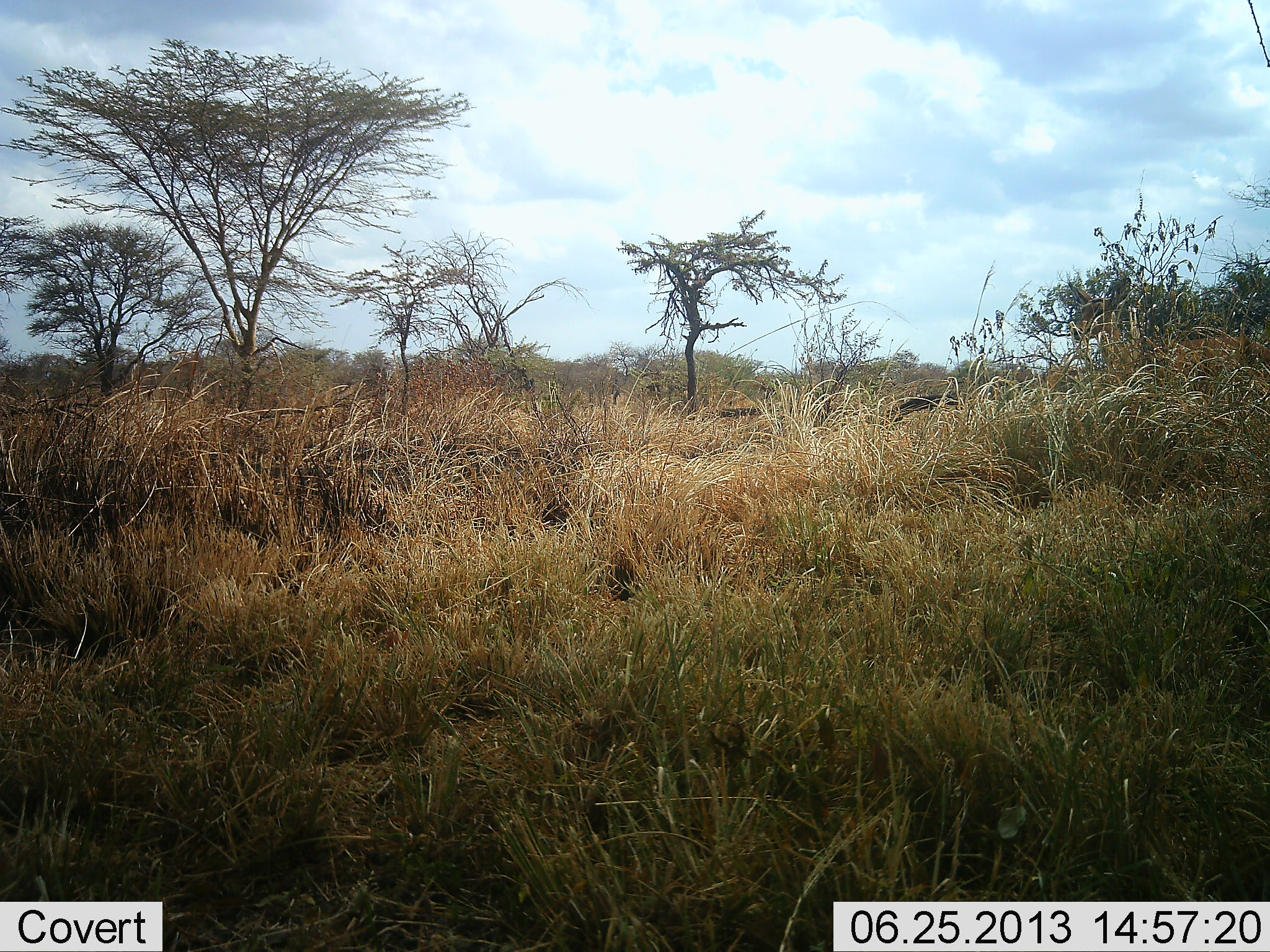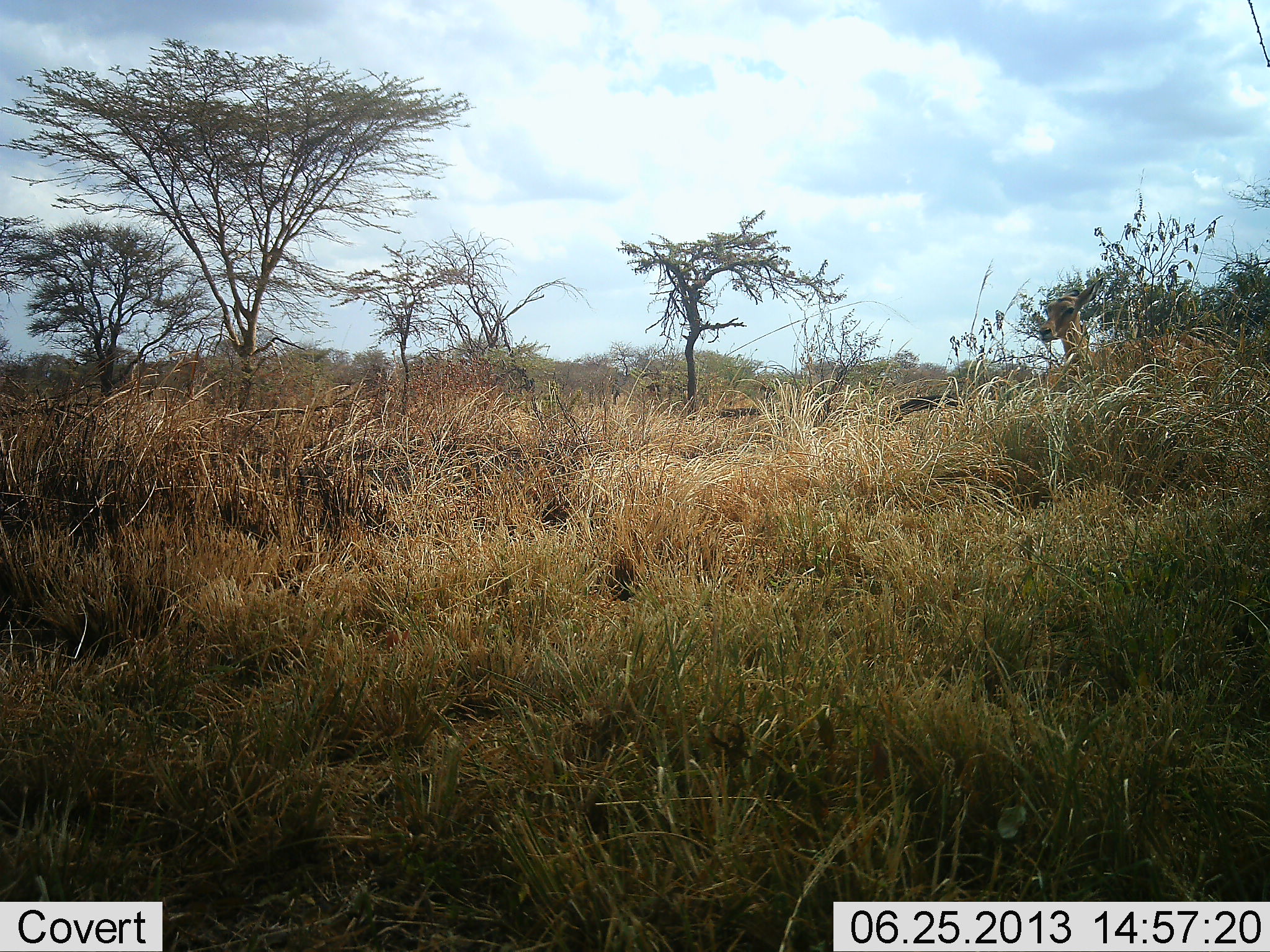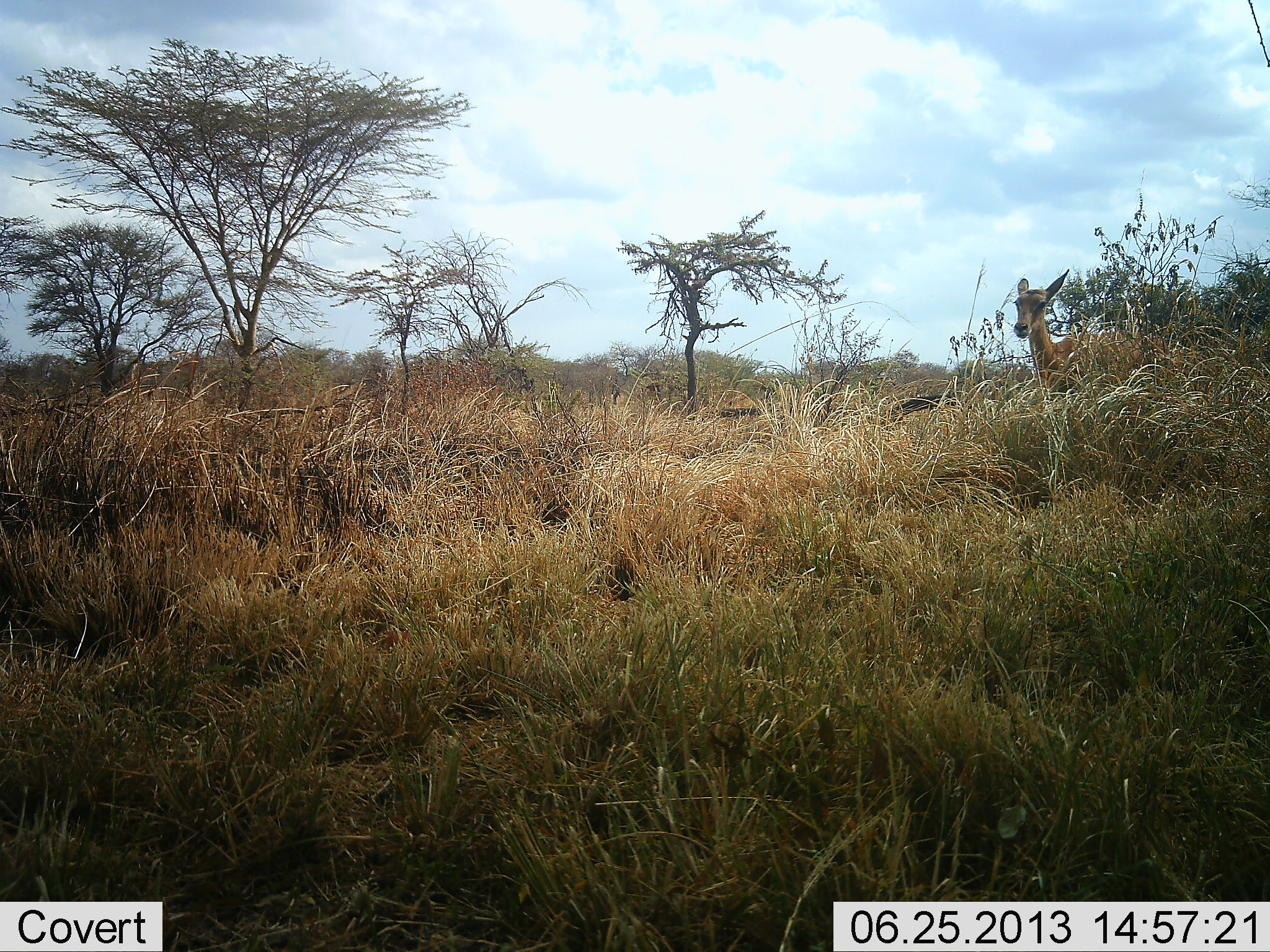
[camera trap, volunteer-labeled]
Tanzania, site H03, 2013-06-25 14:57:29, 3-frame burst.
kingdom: Animalia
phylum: Chordata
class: Mammalia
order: Artiodactyla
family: Bovidae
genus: Aepyceros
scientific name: Aepyceros melampus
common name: impala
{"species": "impala (Aepyceros melampus)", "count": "1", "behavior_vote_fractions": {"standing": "10%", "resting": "0%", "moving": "100%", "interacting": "0%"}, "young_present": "0%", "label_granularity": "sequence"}